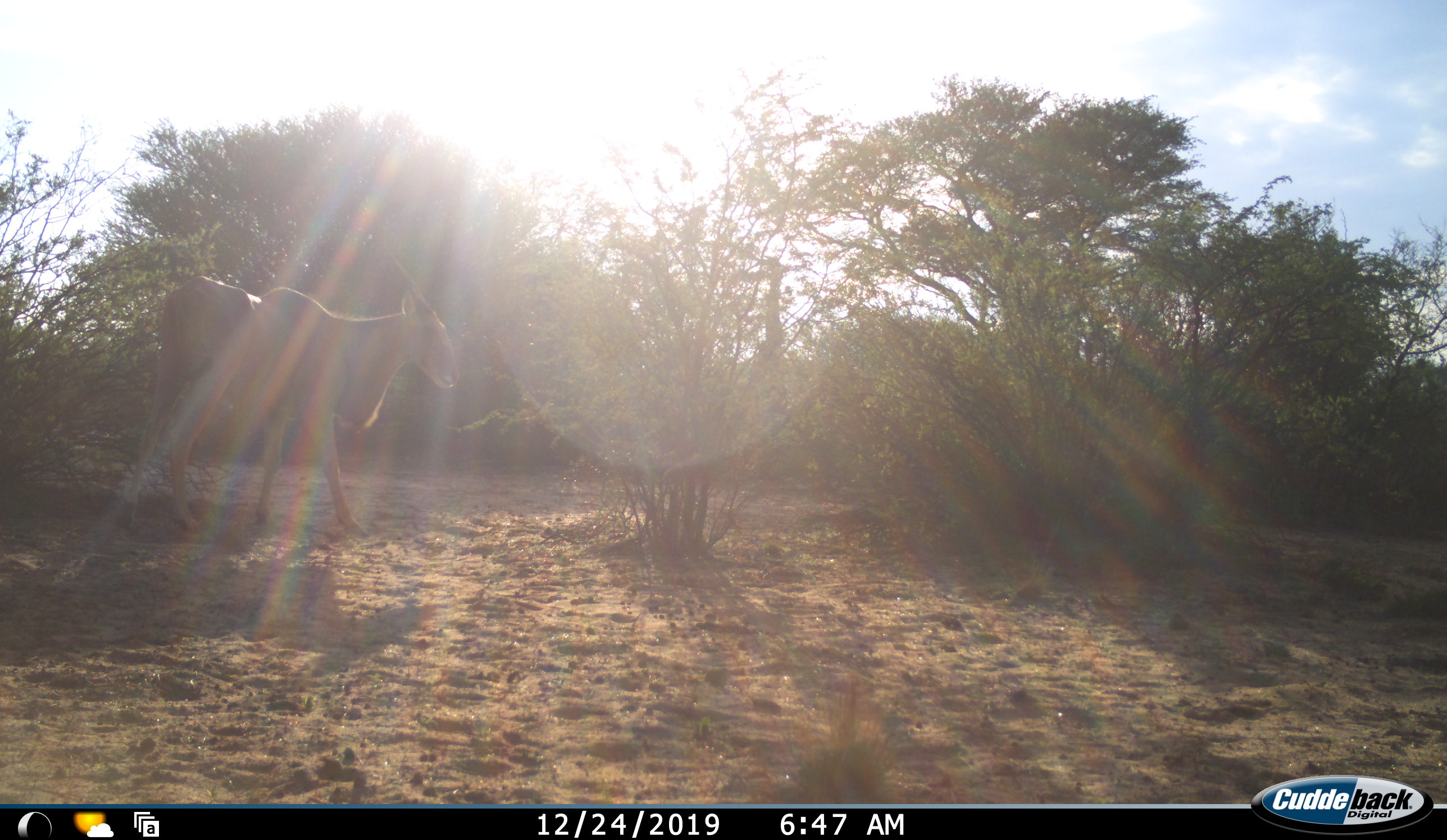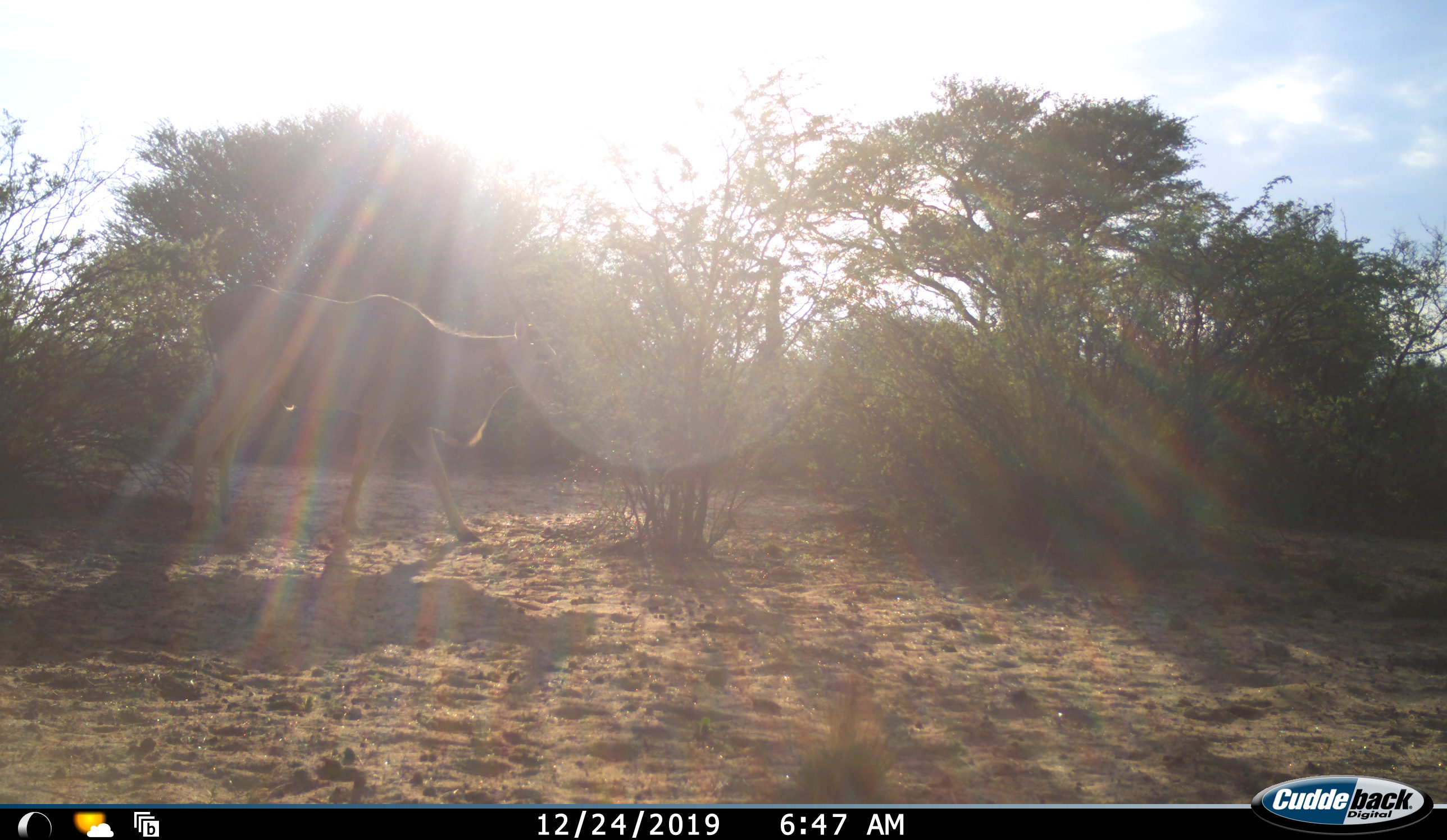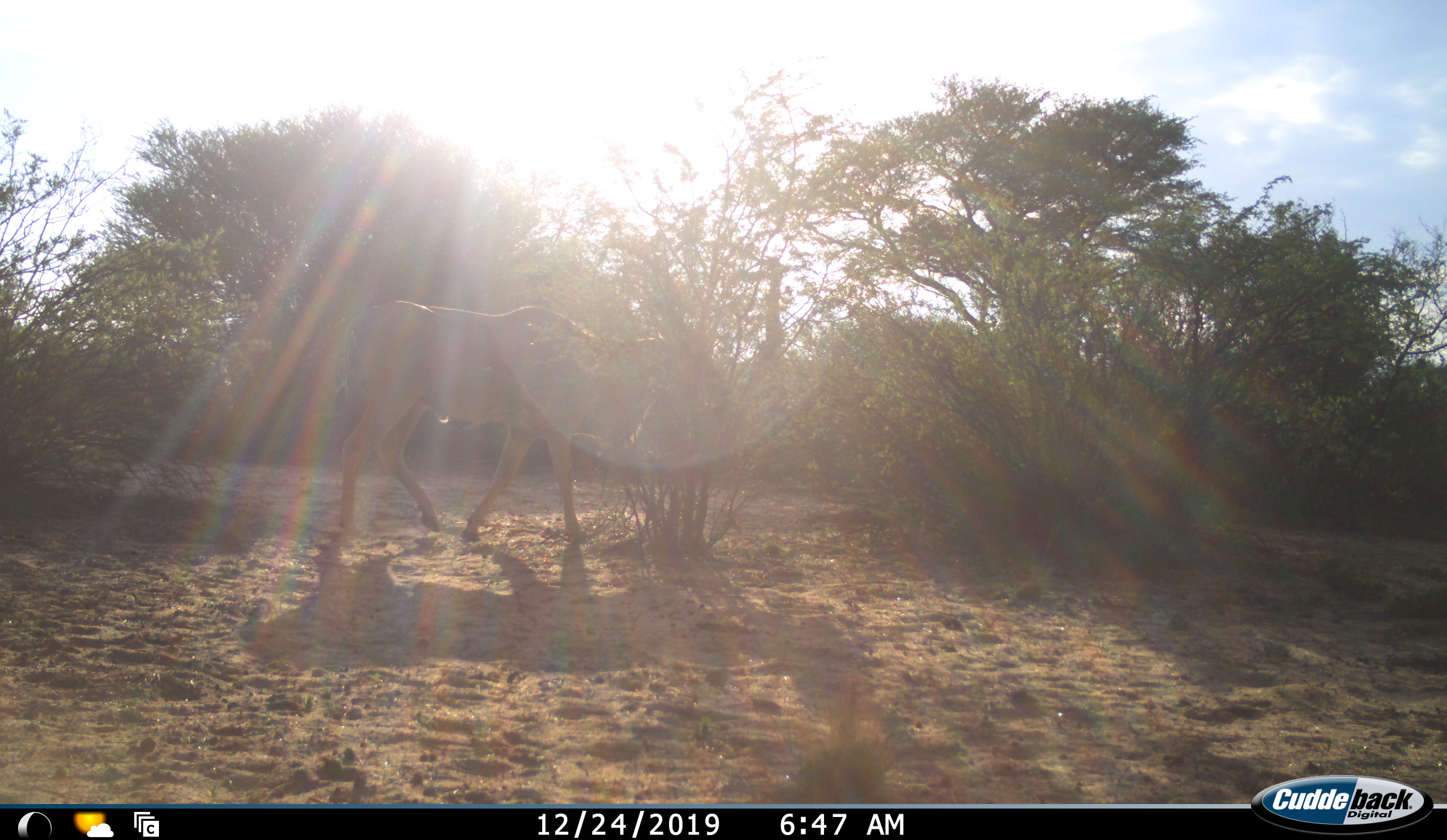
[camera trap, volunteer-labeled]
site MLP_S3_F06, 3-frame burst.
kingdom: Animalia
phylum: Chordata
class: Mammalia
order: Artiodactyla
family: Bovidae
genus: Tragelaphus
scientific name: Tragelaphus oryx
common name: eland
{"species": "eland (Tragelaphus oryx)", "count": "1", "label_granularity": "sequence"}